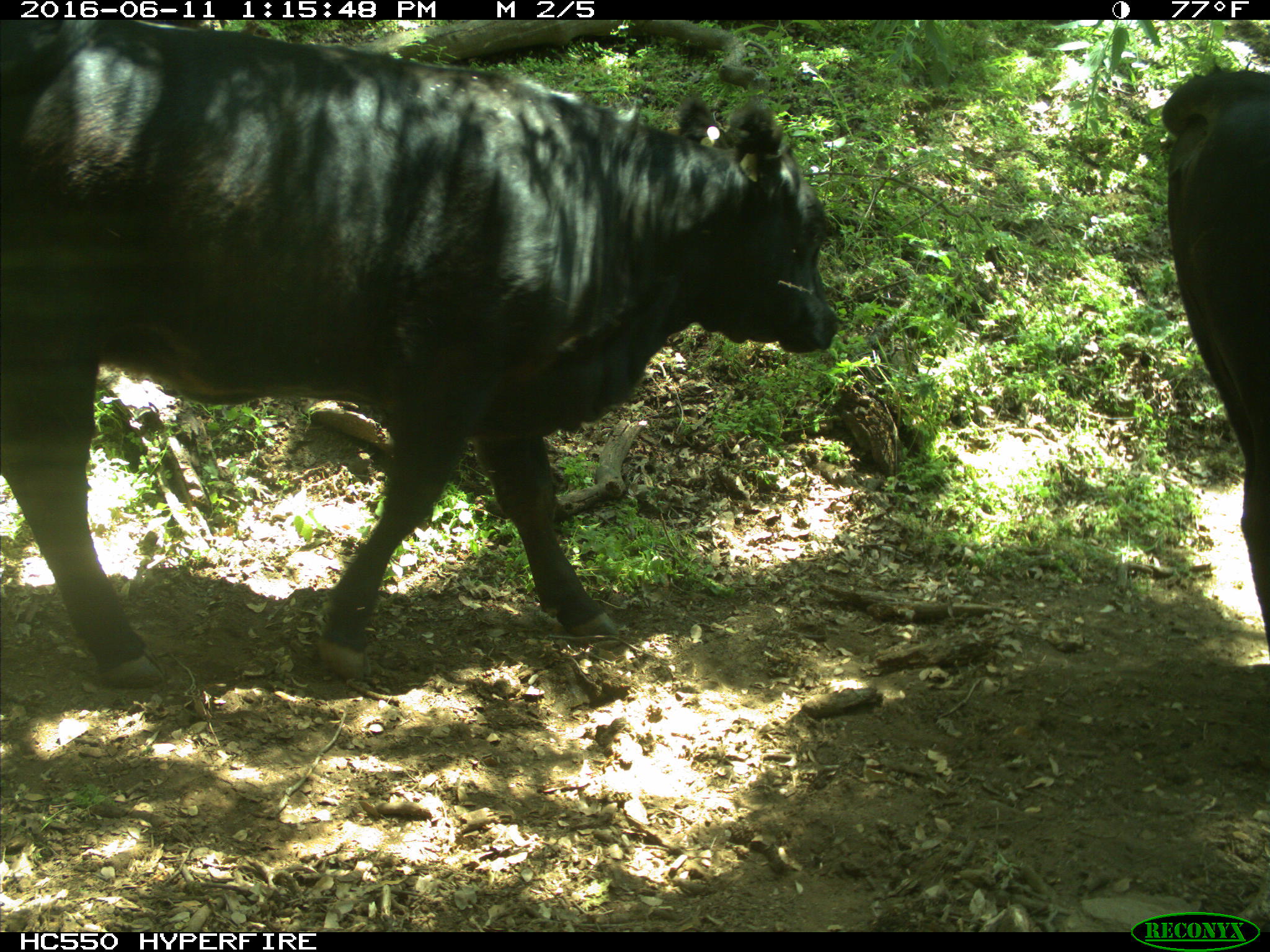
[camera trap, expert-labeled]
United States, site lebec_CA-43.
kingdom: Animalia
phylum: Chordata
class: Mammalia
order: Artiodactyla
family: Bovidae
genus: Bos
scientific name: Bos taurus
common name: domestic cow